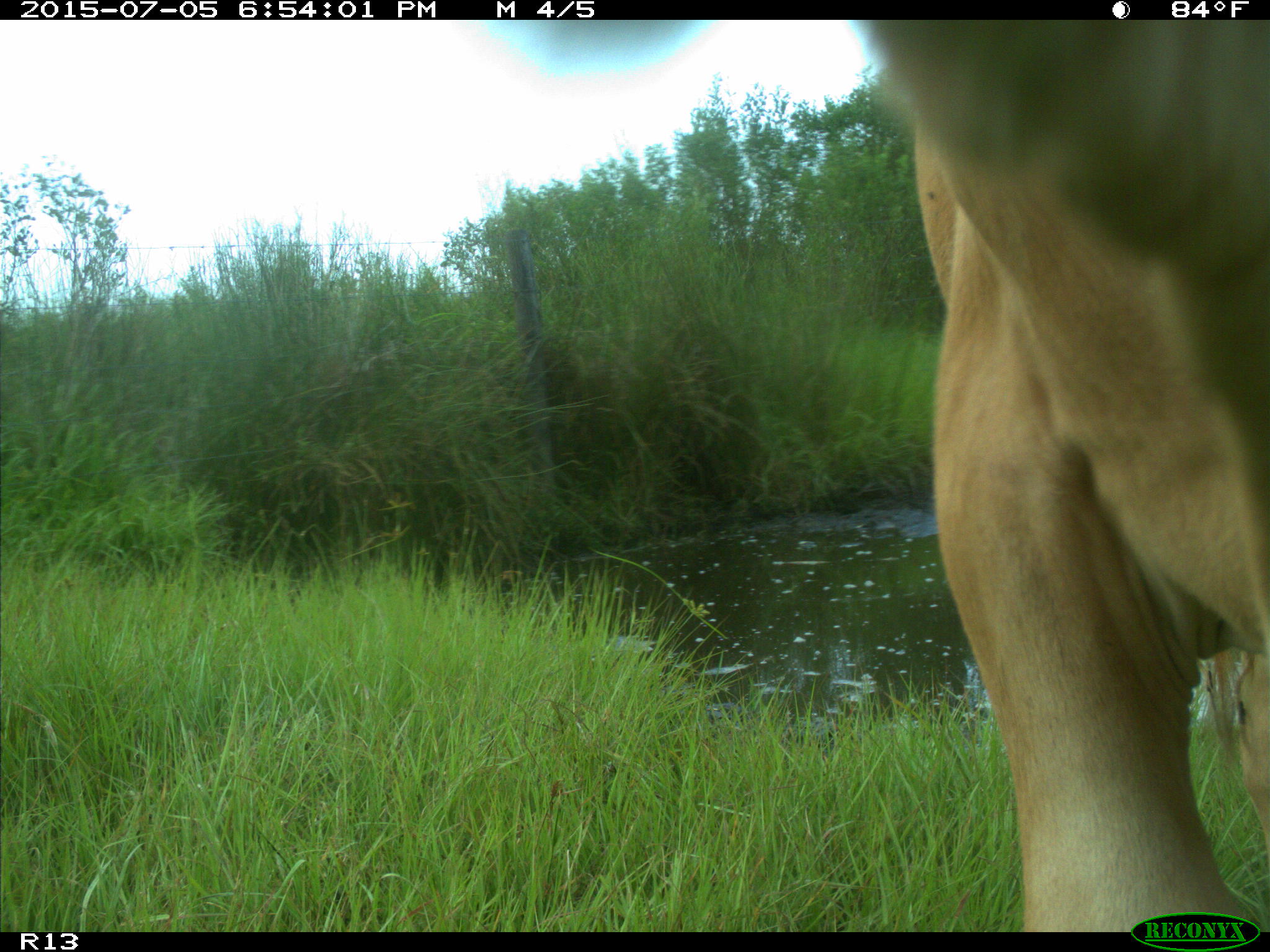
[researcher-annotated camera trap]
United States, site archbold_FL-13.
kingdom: Animalia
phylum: Chordata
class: Mammalia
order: Artiodactyla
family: Bovidae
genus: Bos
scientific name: Bos taurus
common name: domestic cow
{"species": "Bos taurus (domestic cow)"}